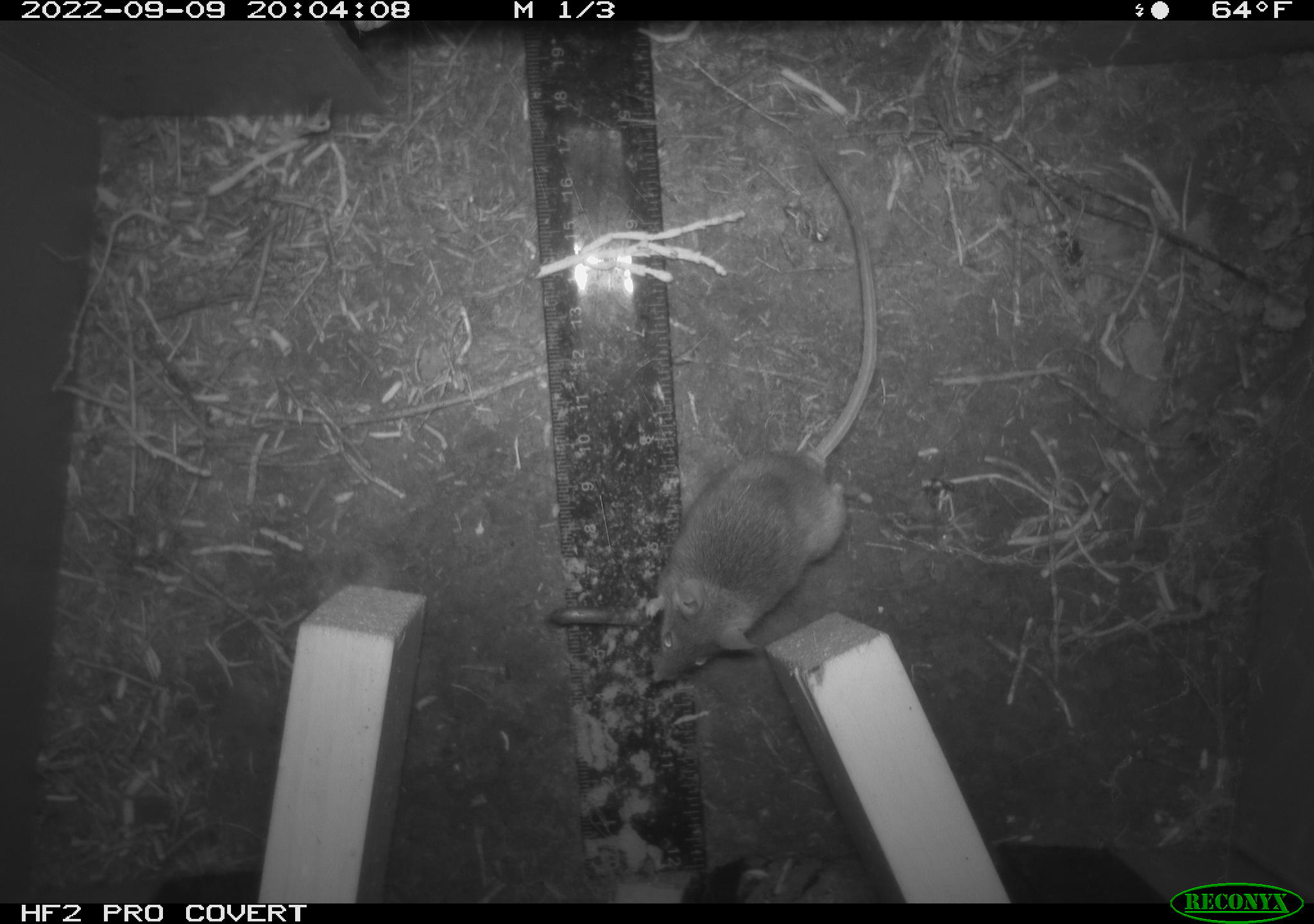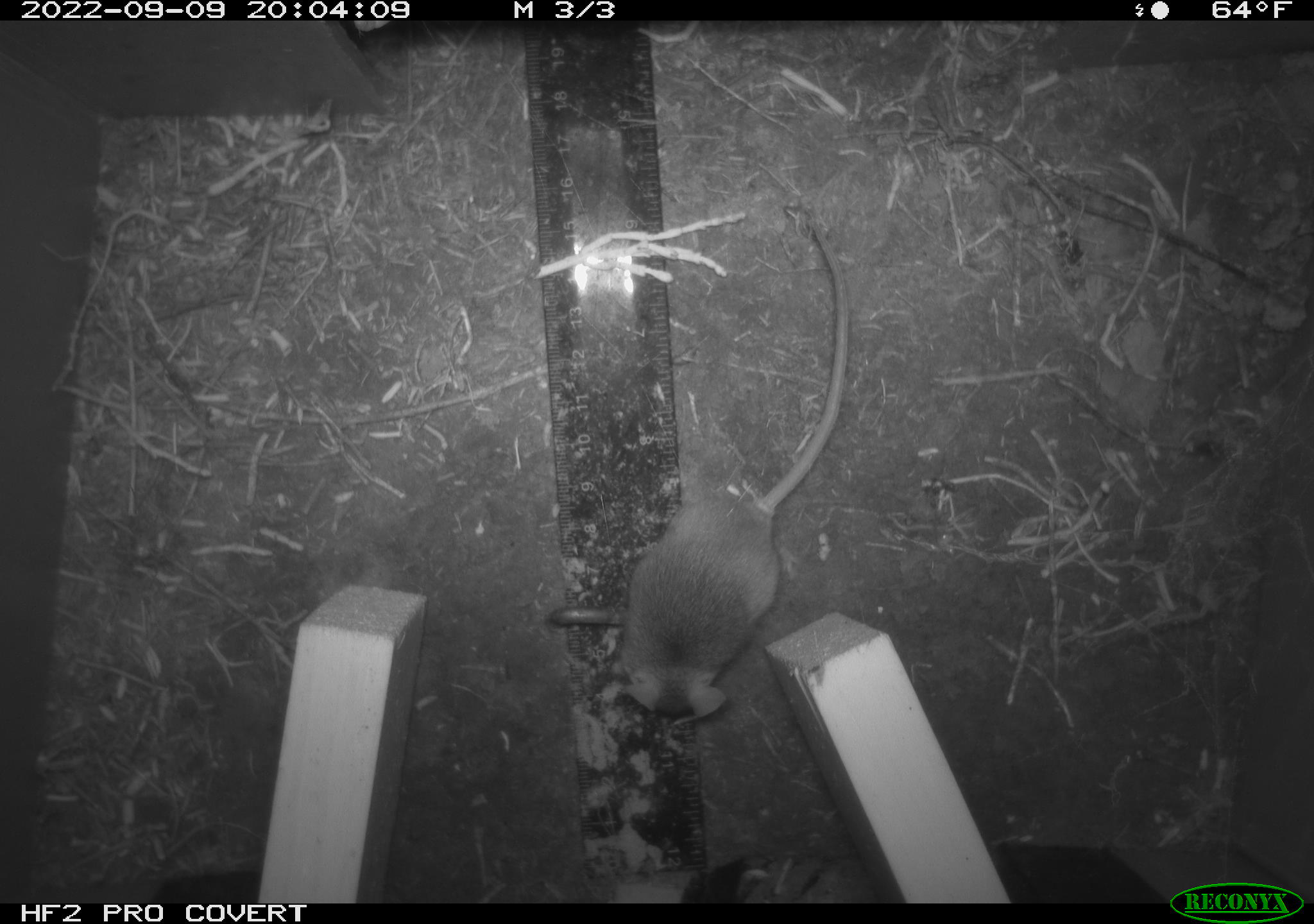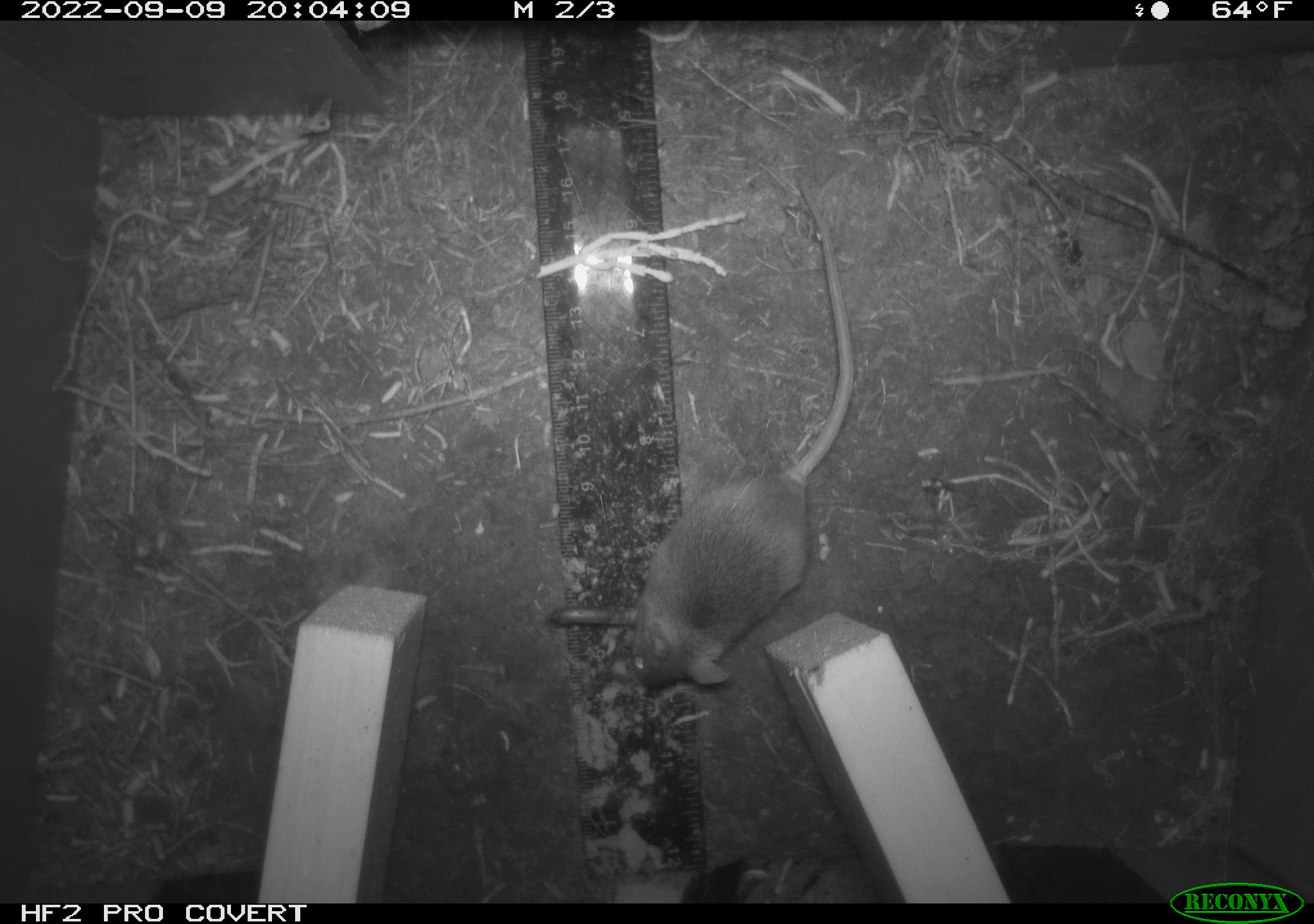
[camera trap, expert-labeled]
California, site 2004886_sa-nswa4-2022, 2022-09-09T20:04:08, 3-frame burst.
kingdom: Animalia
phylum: Chordata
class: Mammalia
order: Rodentia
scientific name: Rodentia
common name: rodent